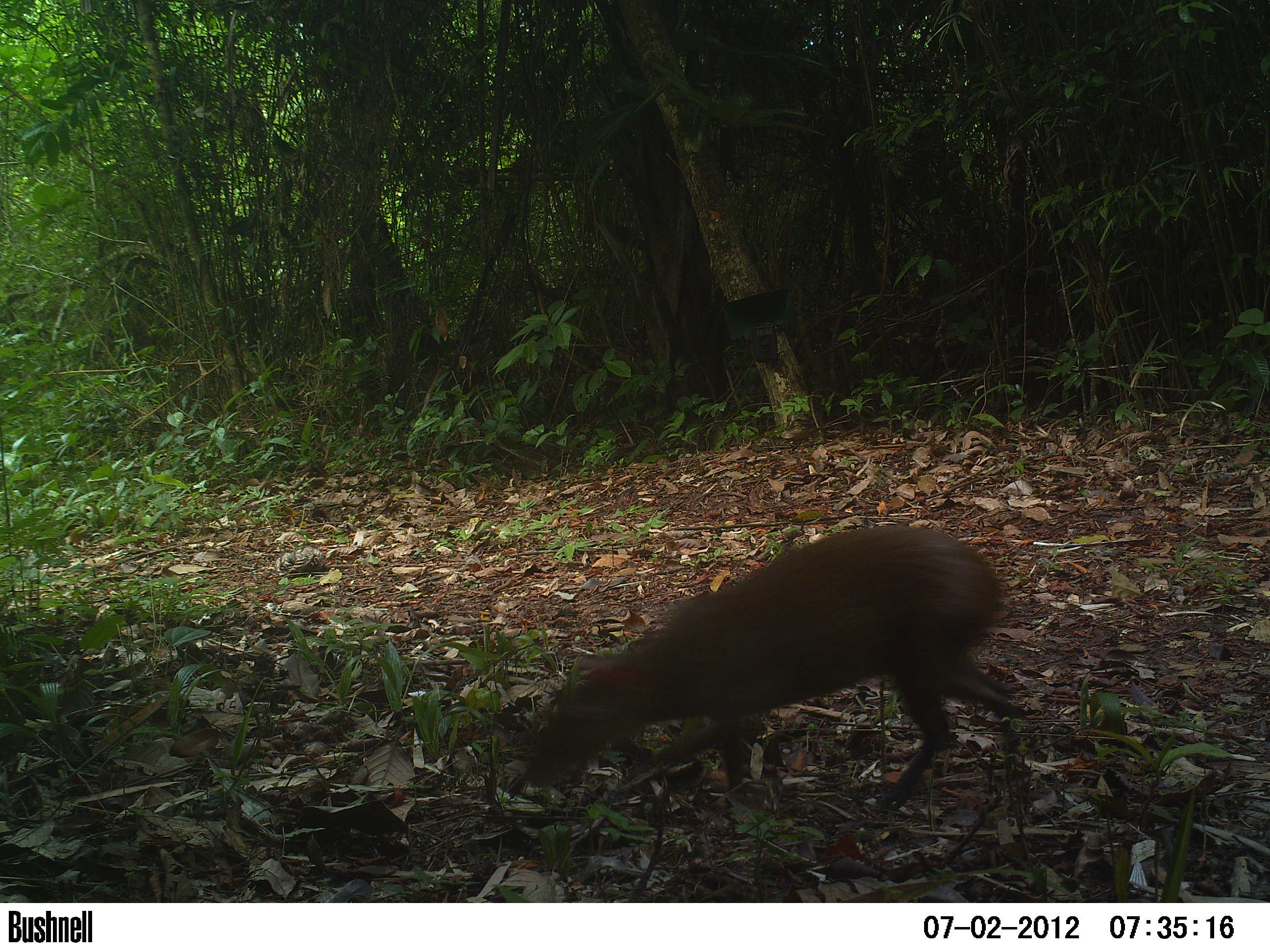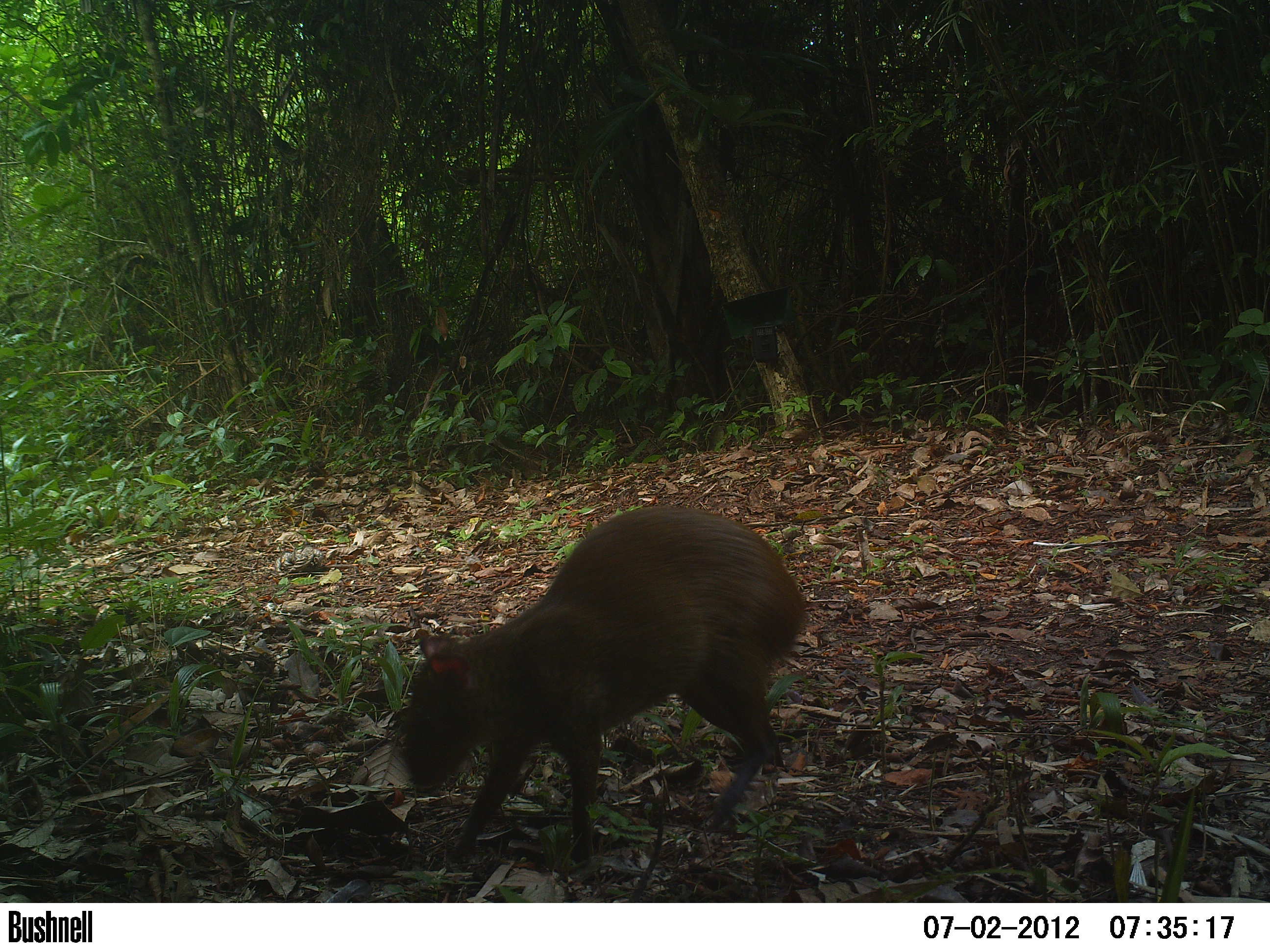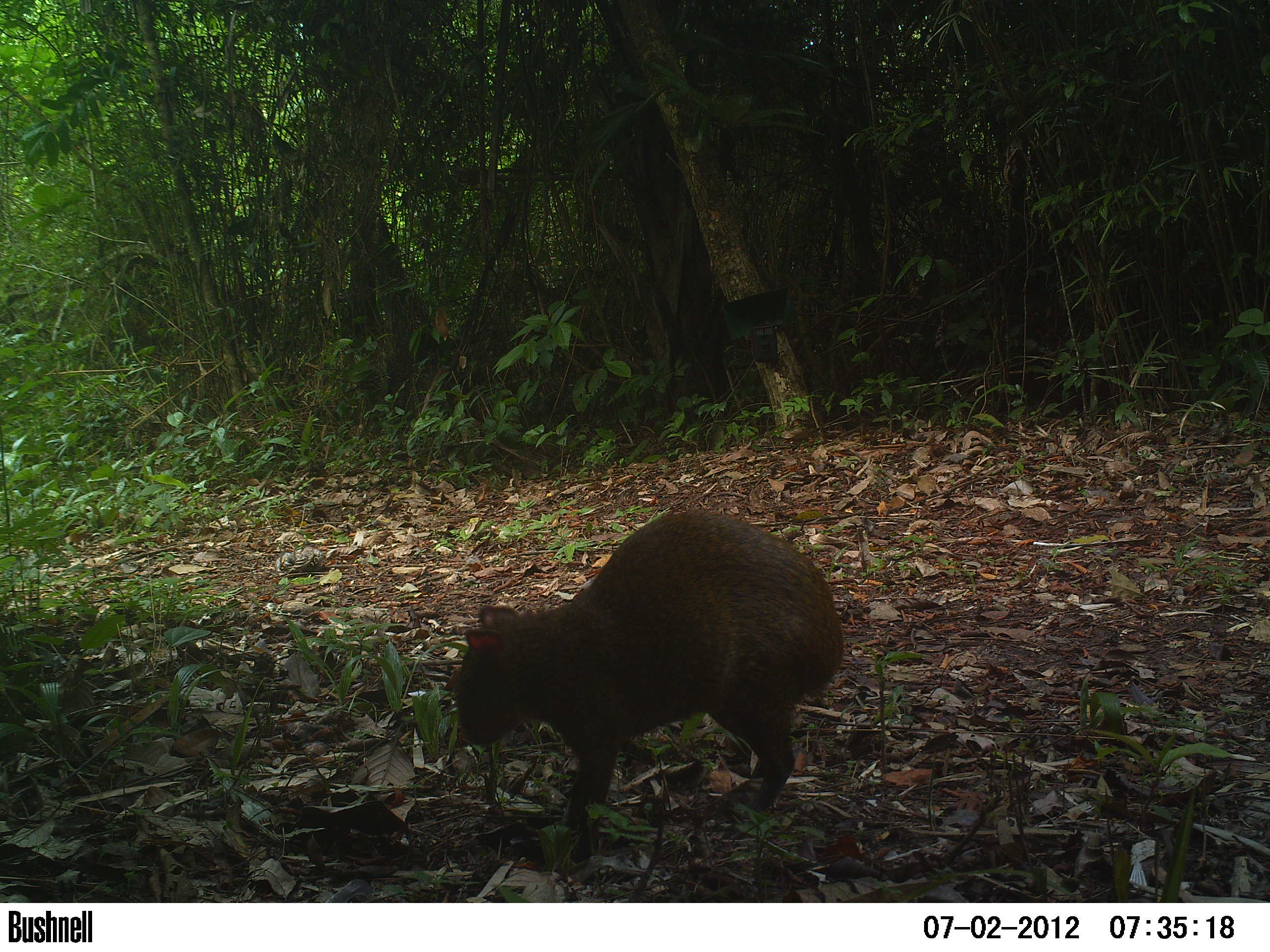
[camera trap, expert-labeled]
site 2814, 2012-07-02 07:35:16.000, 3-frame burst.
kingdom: Animalia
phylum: Chordata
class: Mammalia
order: Rodentia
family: Dasyproctidae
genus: Dasyprocta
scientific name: Dasyprocta punctata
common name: central american agouti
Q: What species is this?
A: Dasyprocta punctata (central american agouti).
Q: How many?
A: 1.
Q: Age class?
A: Adult.